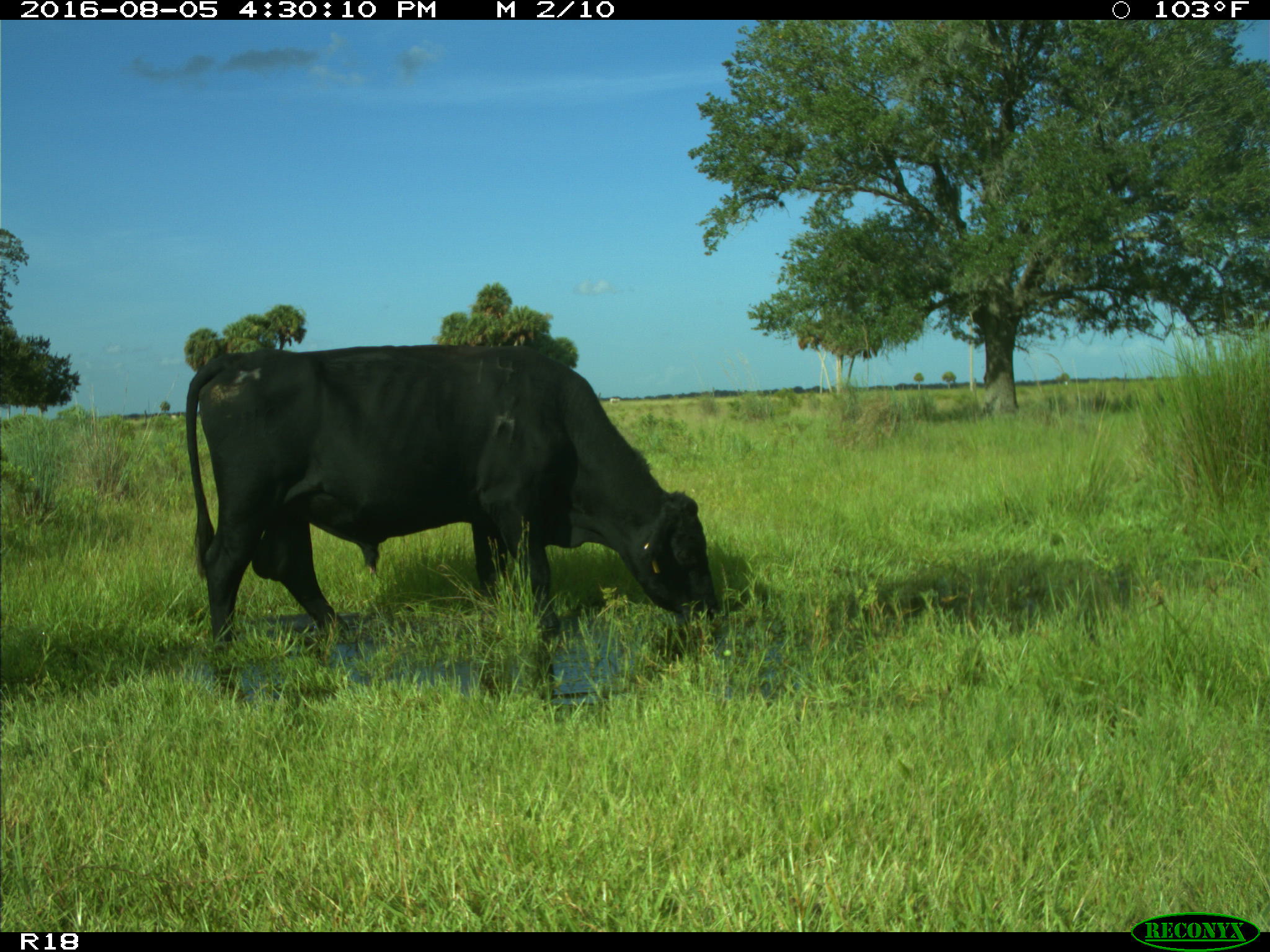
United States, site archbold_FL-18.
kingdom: Animalia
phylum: Chordata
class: Mammalia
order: Artiodactyla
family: Bovidae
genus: Bos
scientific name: Bos taurus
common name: domestic cow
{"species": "Bos taurus (domestic cow)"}